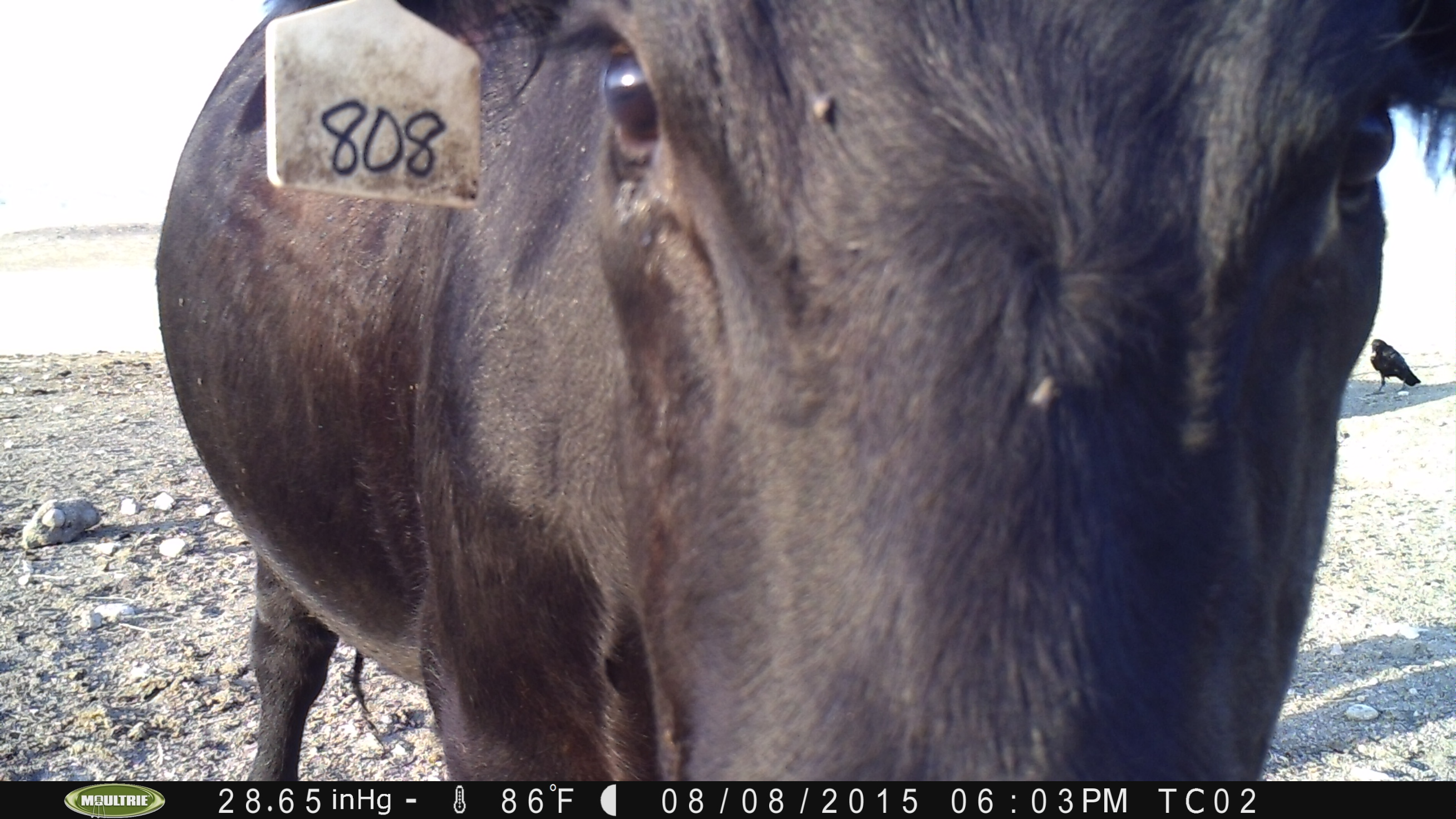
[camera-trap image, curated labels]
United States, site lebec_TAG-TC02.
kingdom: Animalia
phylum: Chordata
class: Mammalia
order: Artiodactyla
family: Bovidae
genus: Bos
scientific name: Bos taurus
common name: domestic cow